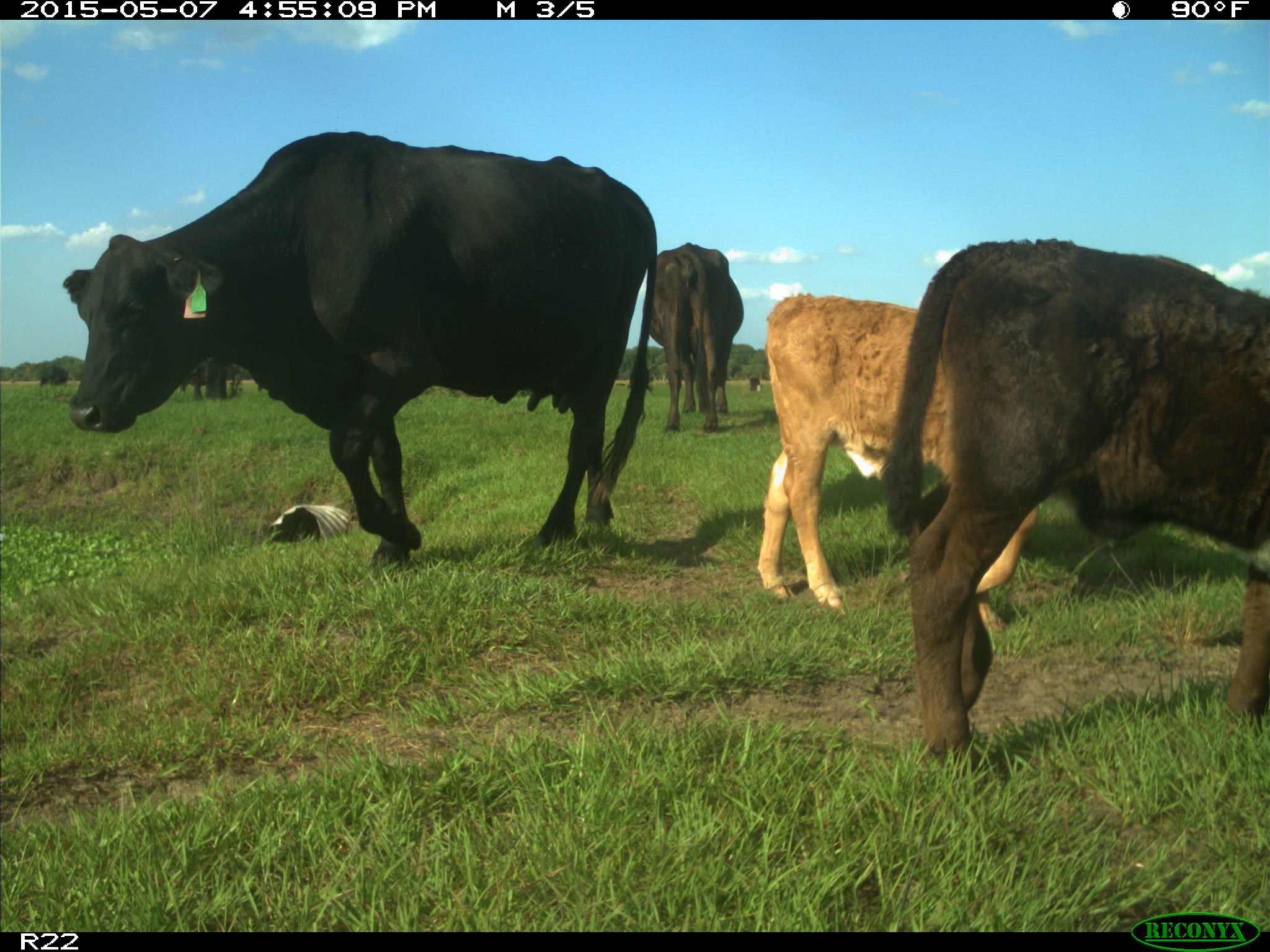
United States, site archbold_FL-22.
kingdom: Animalia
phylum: Chordata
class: Mammalia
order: Artiodactyla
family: Bovidae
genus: Bos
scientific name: Bos taurus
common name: domestic cow